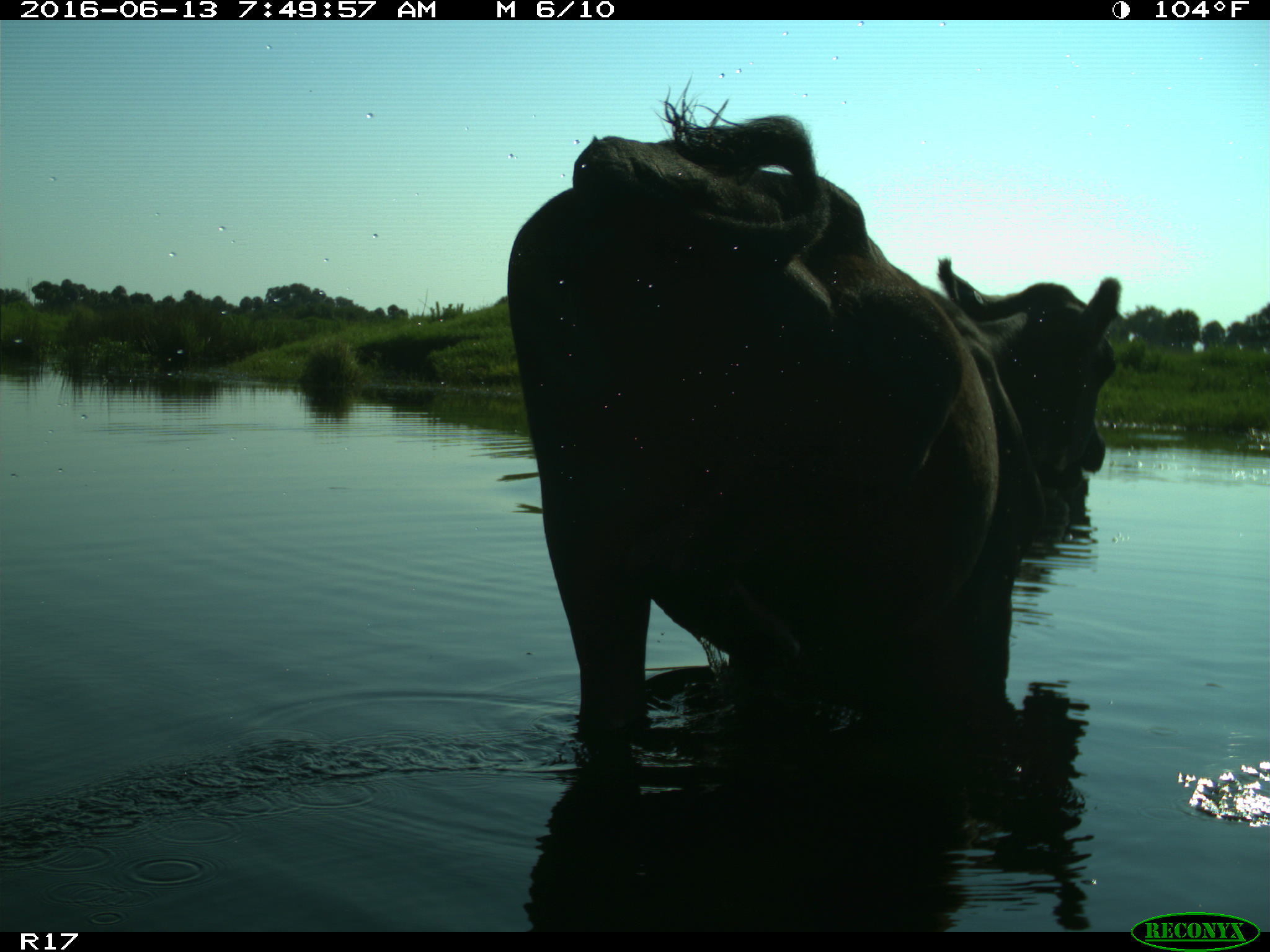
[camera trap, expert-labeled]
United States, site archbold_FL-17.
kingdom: Animalia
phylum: Chordata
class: Mammalia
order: Artiodactyla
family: Bovidae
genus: Bos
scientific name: Bos taurus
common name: domestic cow